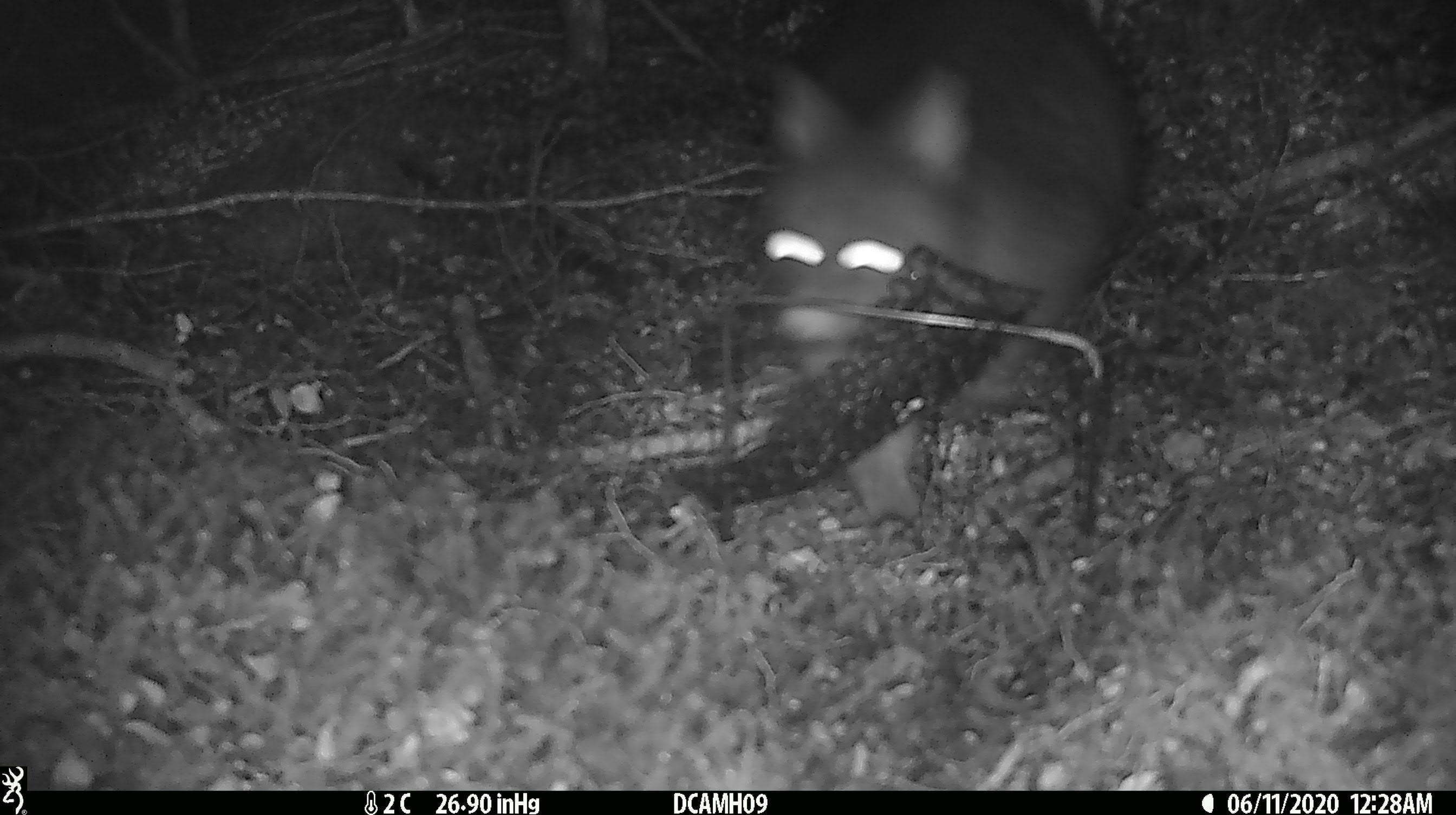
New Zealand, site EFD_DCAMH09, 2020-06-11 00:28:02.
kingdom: Animalia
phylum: Chordata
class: Mammalia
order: Diprotodontia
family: Phalangeridae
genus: Trichosurus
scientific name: Trichosurus vulpecula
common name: common brushtail possum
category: possum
Possum (common brushtail possum) (Trichosurus vulpecula).